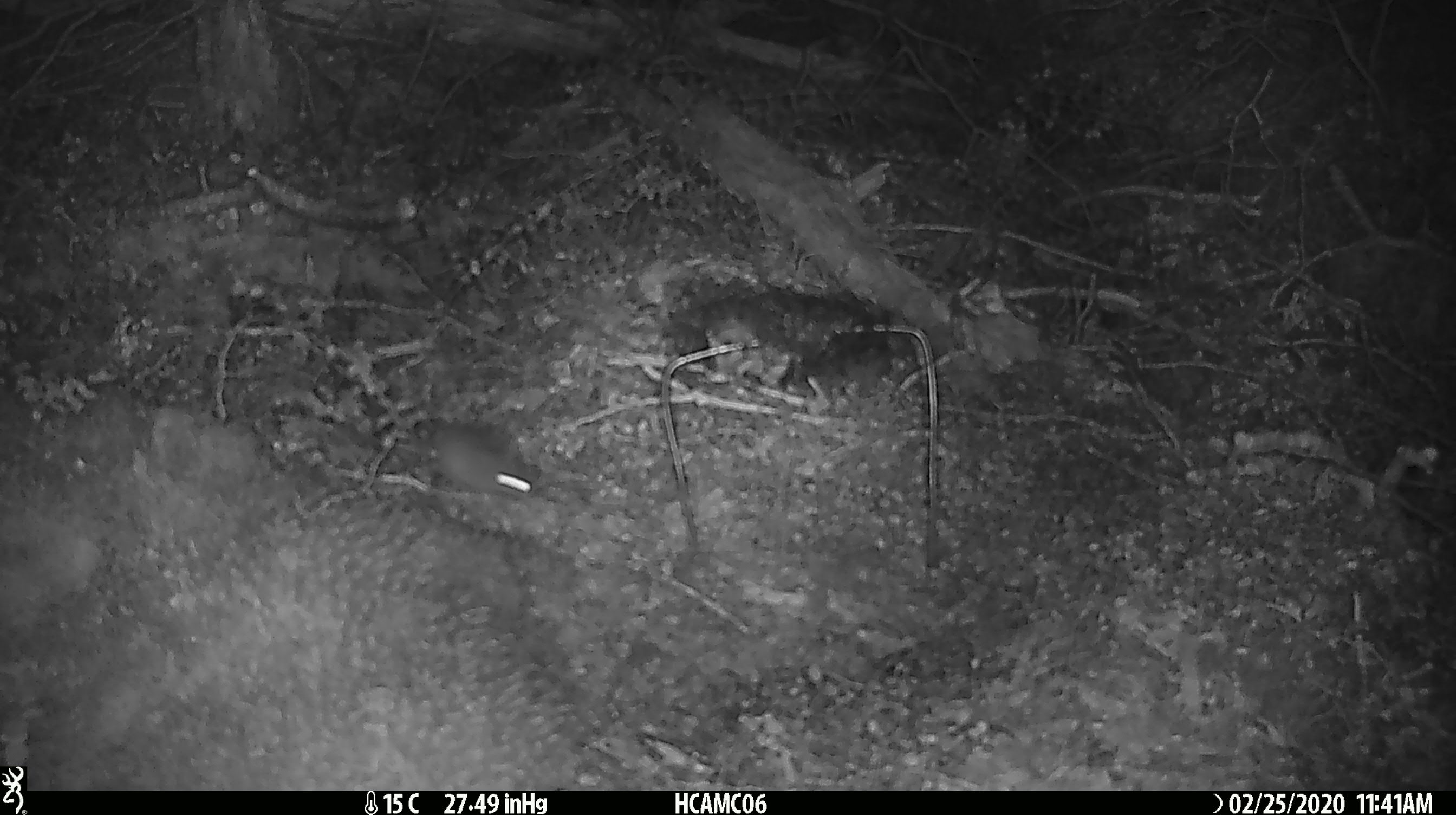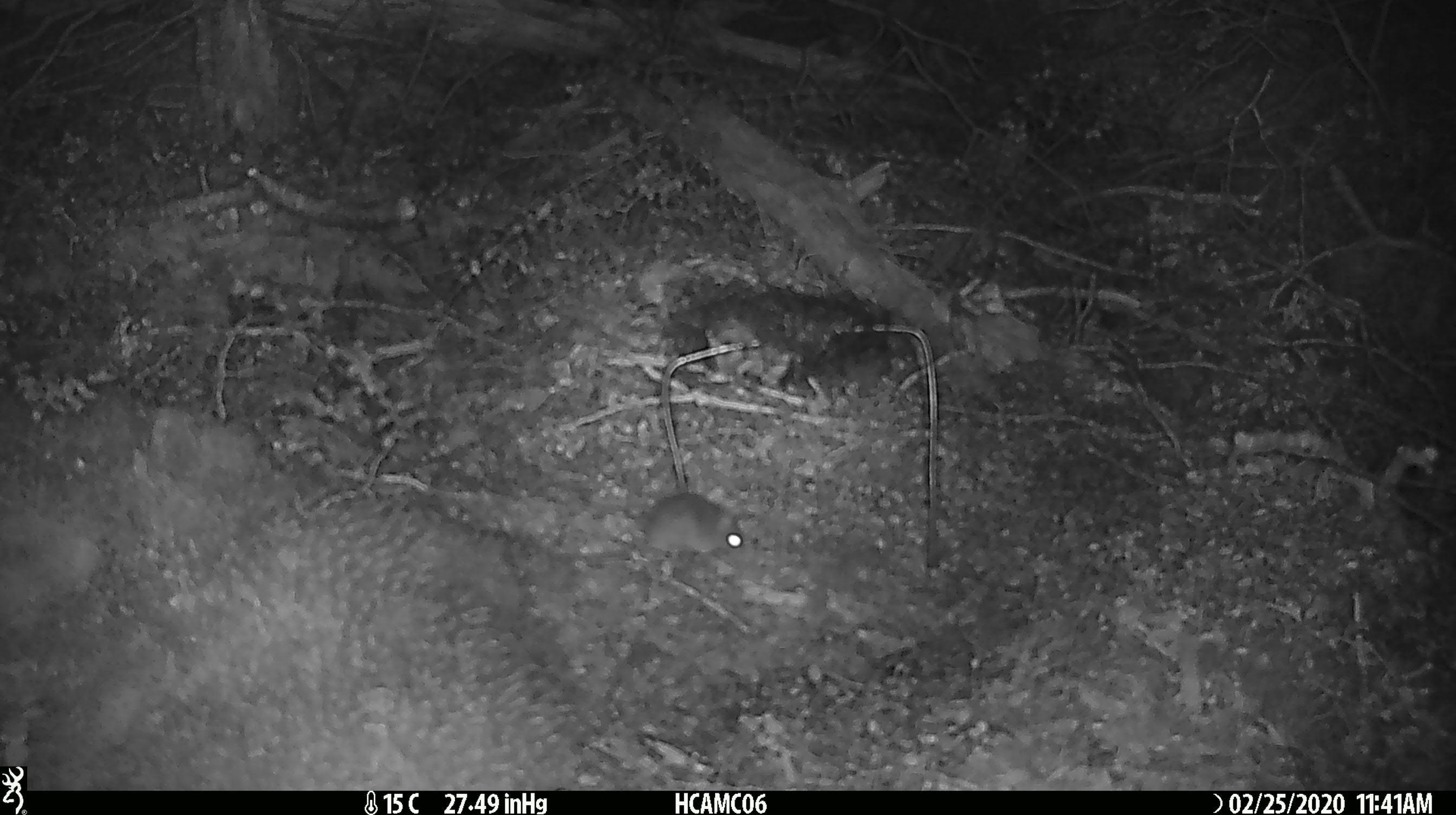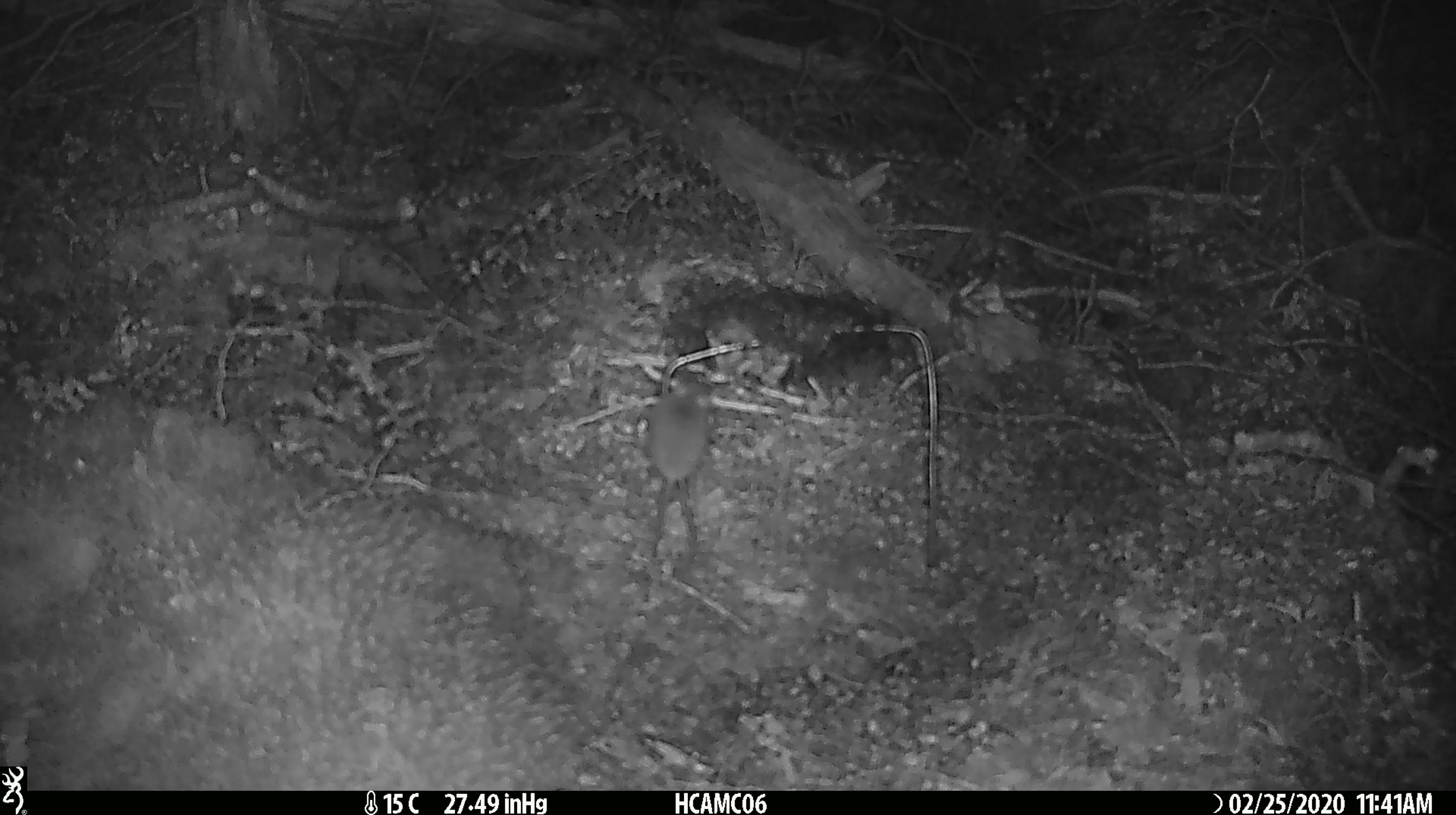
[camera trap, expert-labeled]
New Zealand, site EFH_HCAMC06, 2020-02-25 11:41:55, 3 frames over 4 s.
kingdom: Animalia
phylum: Chordata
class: Mammalia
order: Rodentia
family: Muridae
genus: Mus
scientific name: Mus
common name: mouse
Mouse (Mus).